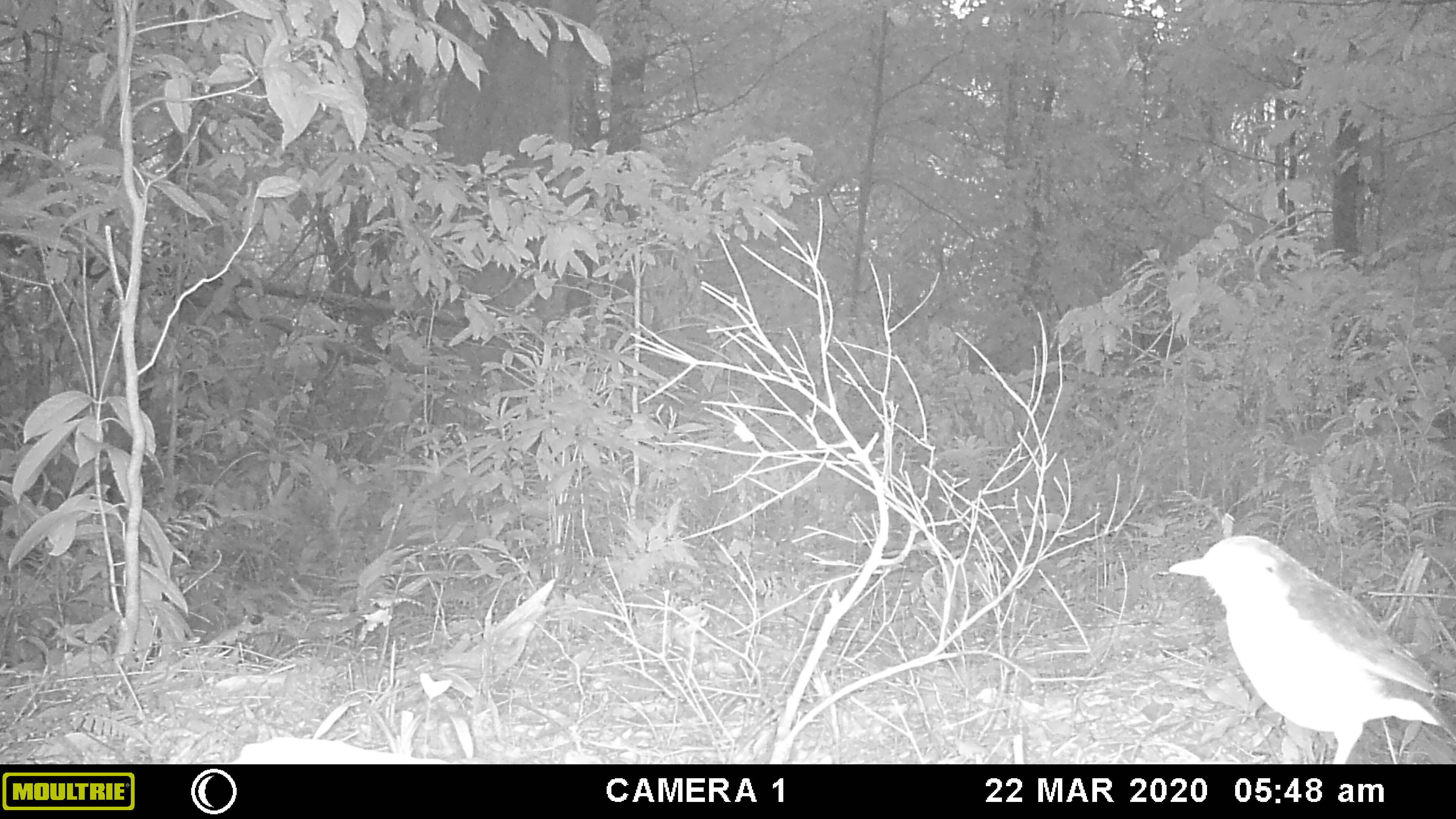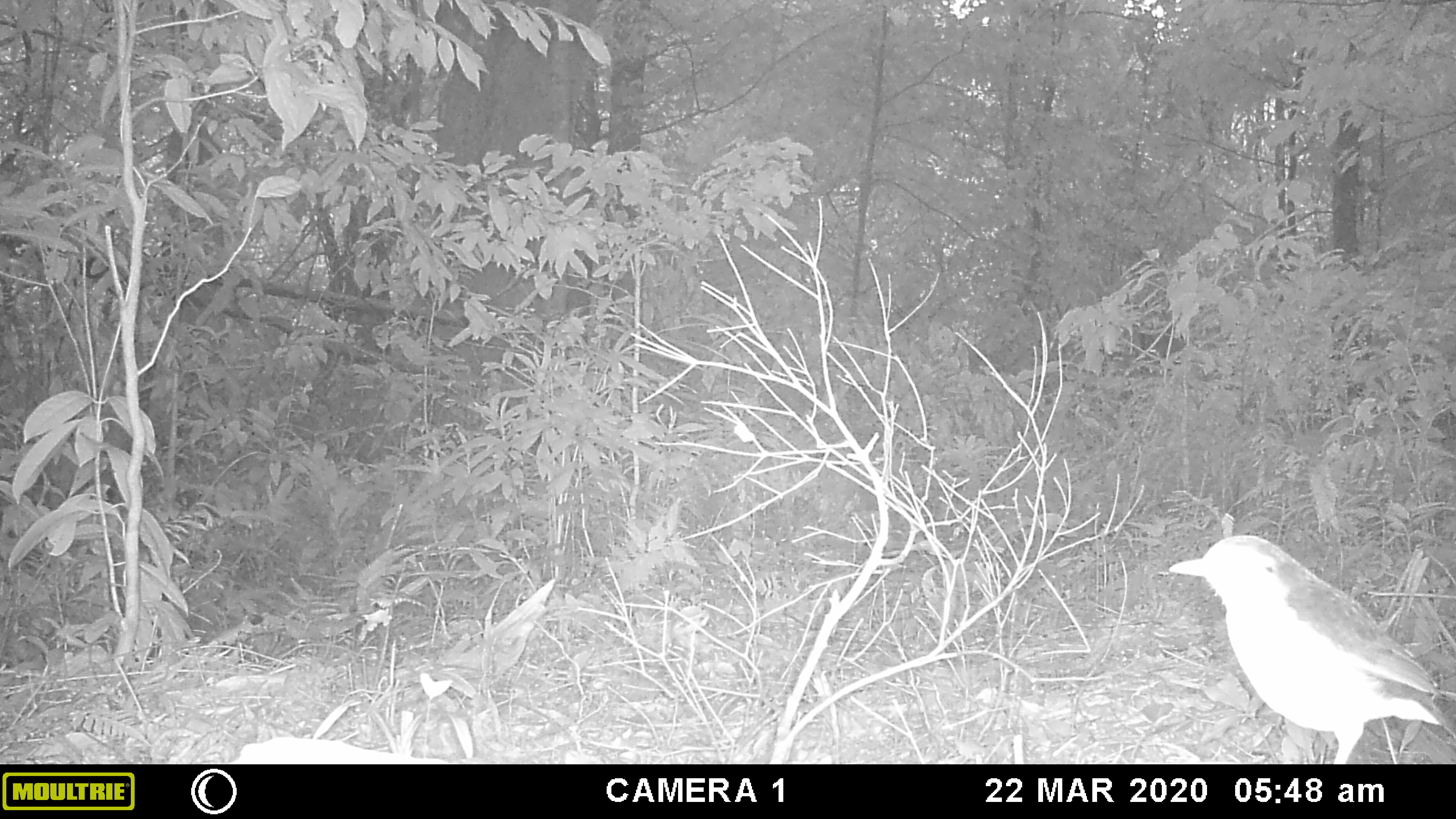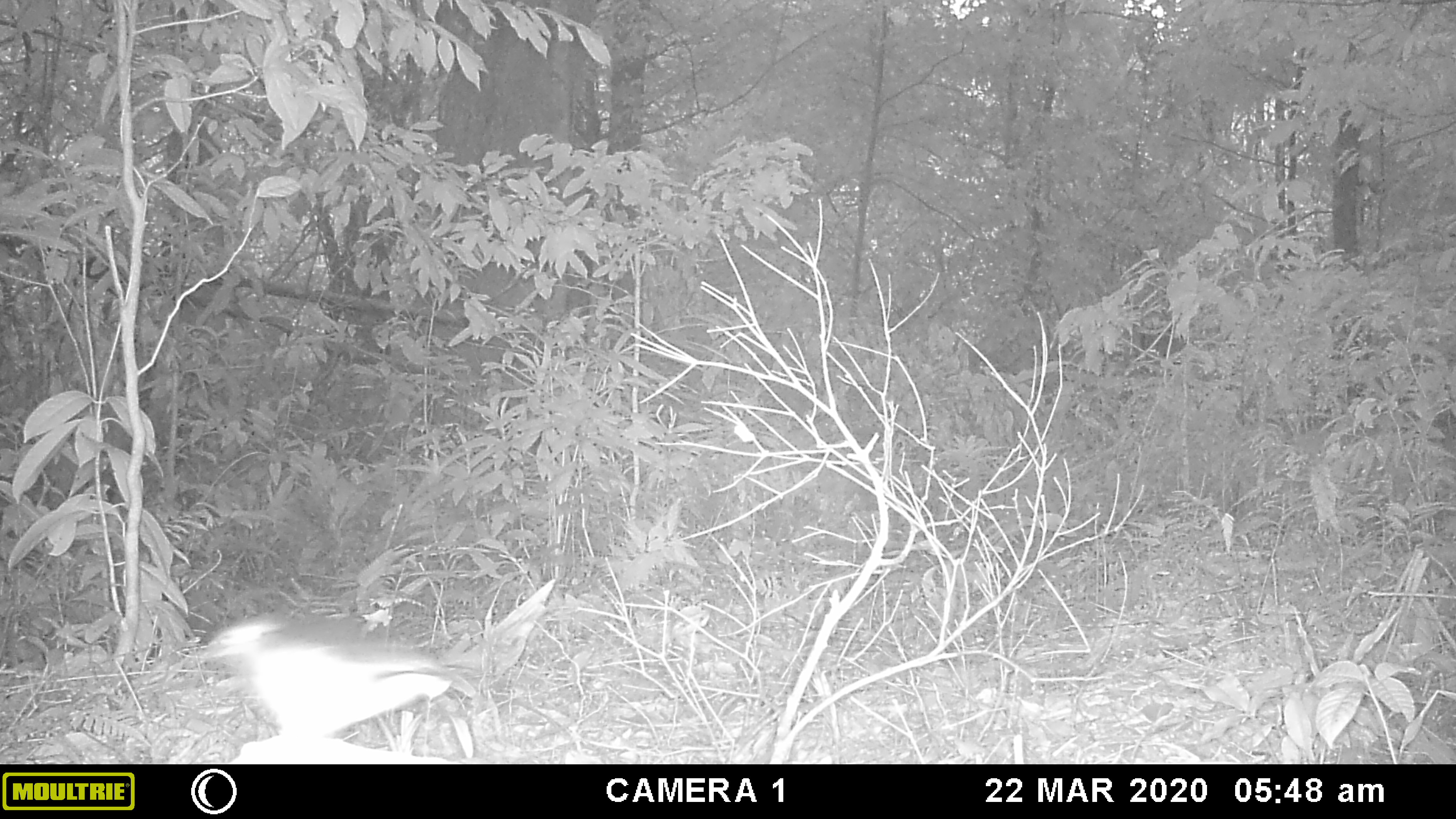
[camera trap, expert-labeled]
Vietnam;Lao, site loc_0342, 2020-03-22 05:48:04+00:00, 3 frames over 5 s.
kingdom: Animalia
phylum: Chordata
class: Aves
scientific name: Aves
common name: bird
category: unidentified bird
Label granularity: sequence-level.